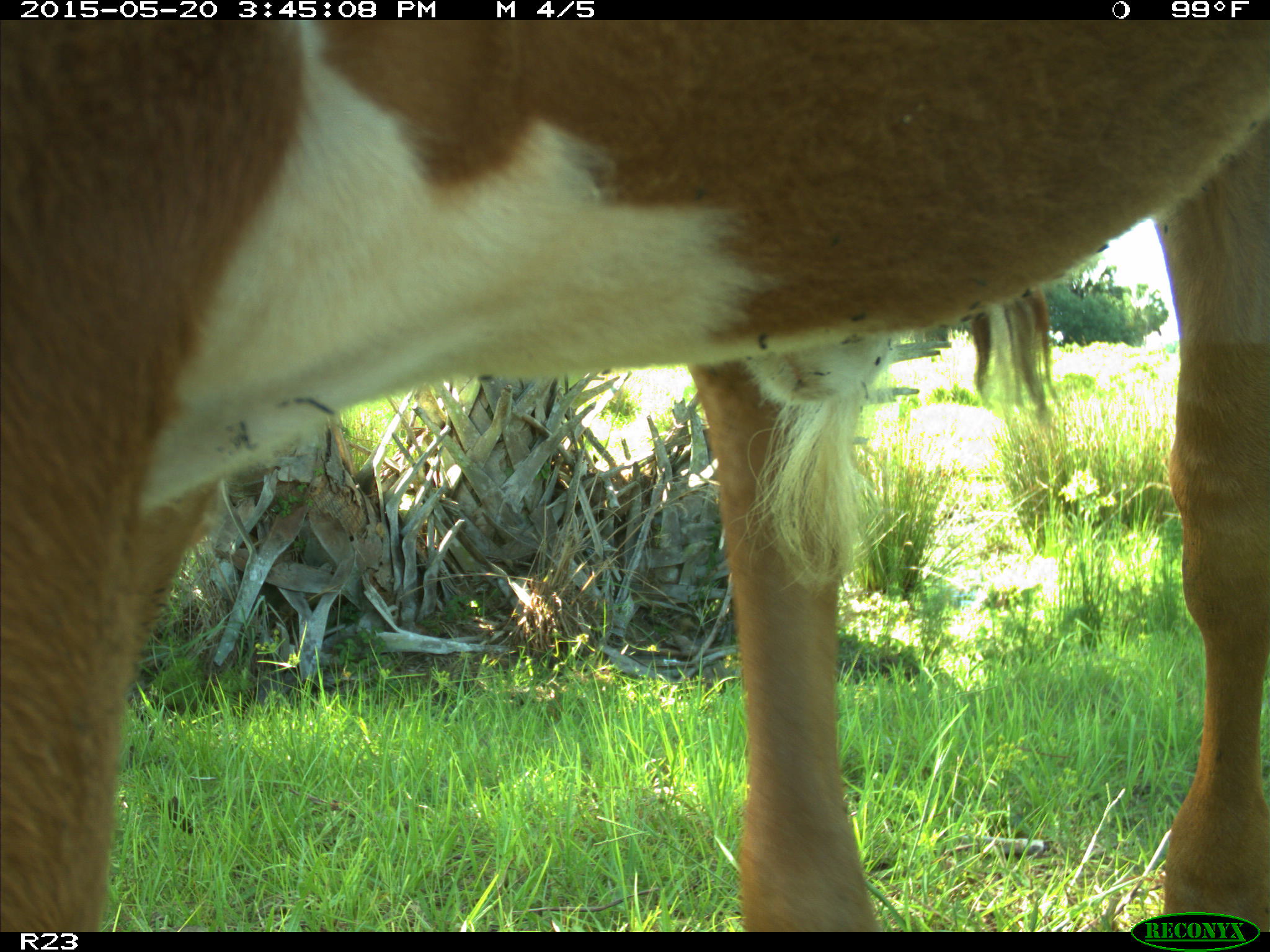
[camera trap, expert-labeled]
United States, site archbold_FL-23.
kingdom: Animalia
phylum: Chordata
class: Mammalia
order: Artiodactyla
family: Bovidae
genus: Bos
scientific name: Bos taurus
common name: domestic cow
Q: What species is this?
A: Bos taurus (domestic cow).